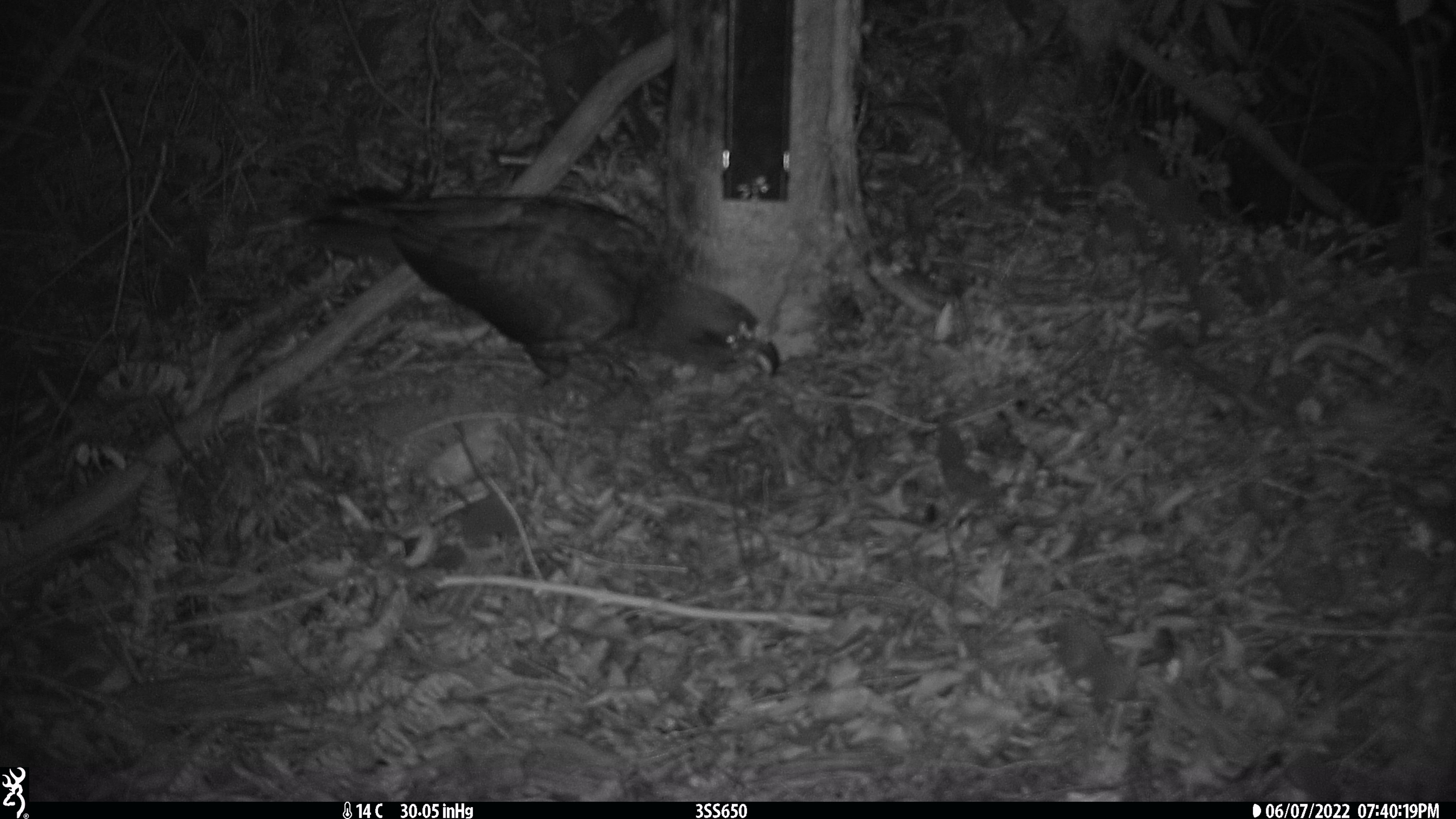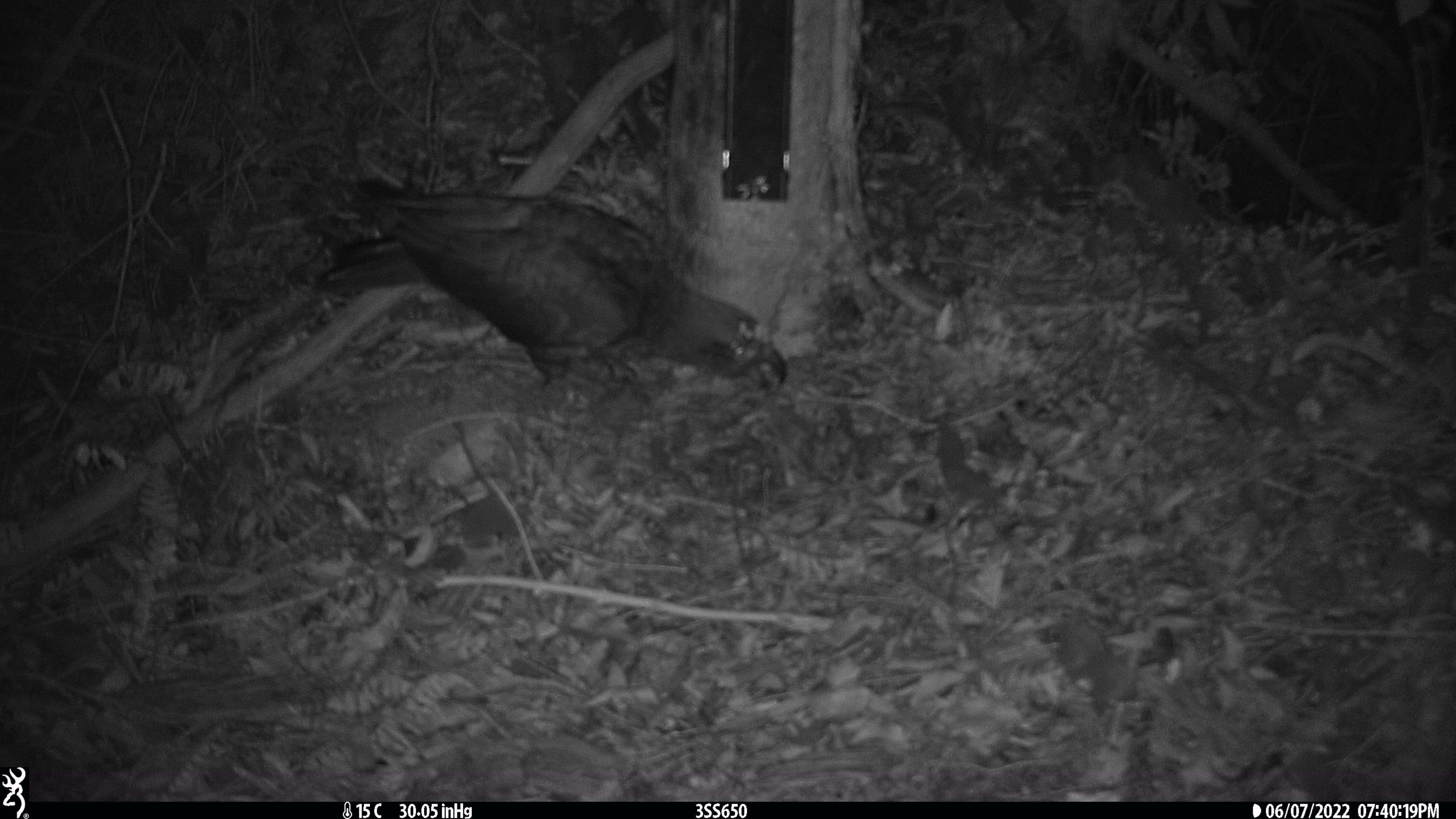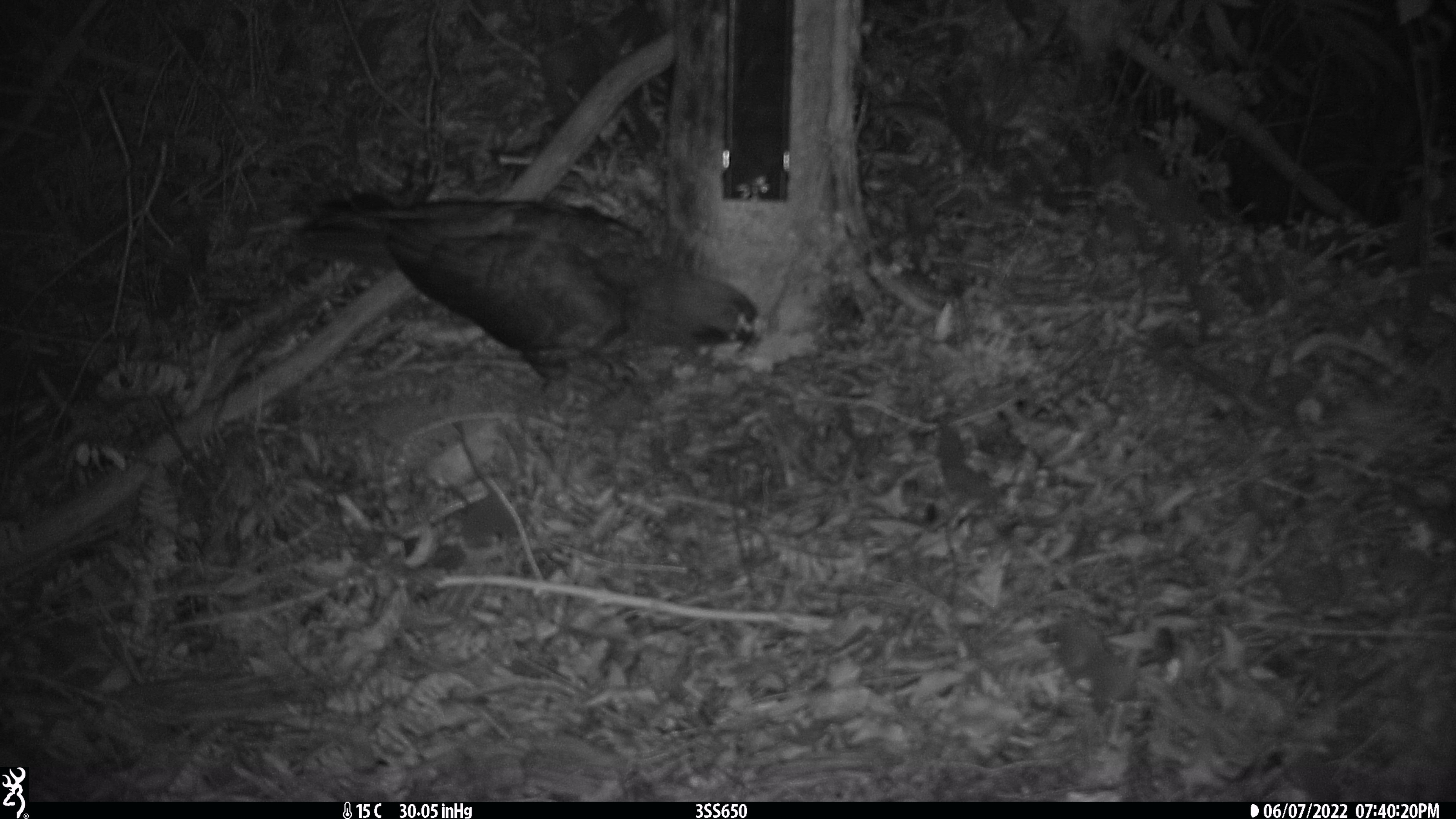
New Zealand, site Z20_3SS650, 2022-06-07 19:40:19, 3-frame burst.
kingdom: Animalia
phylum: Chordata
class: Aves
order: Psittaciformes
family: Strigopidae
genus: Nestor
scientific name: Nestor notabilis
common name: kea